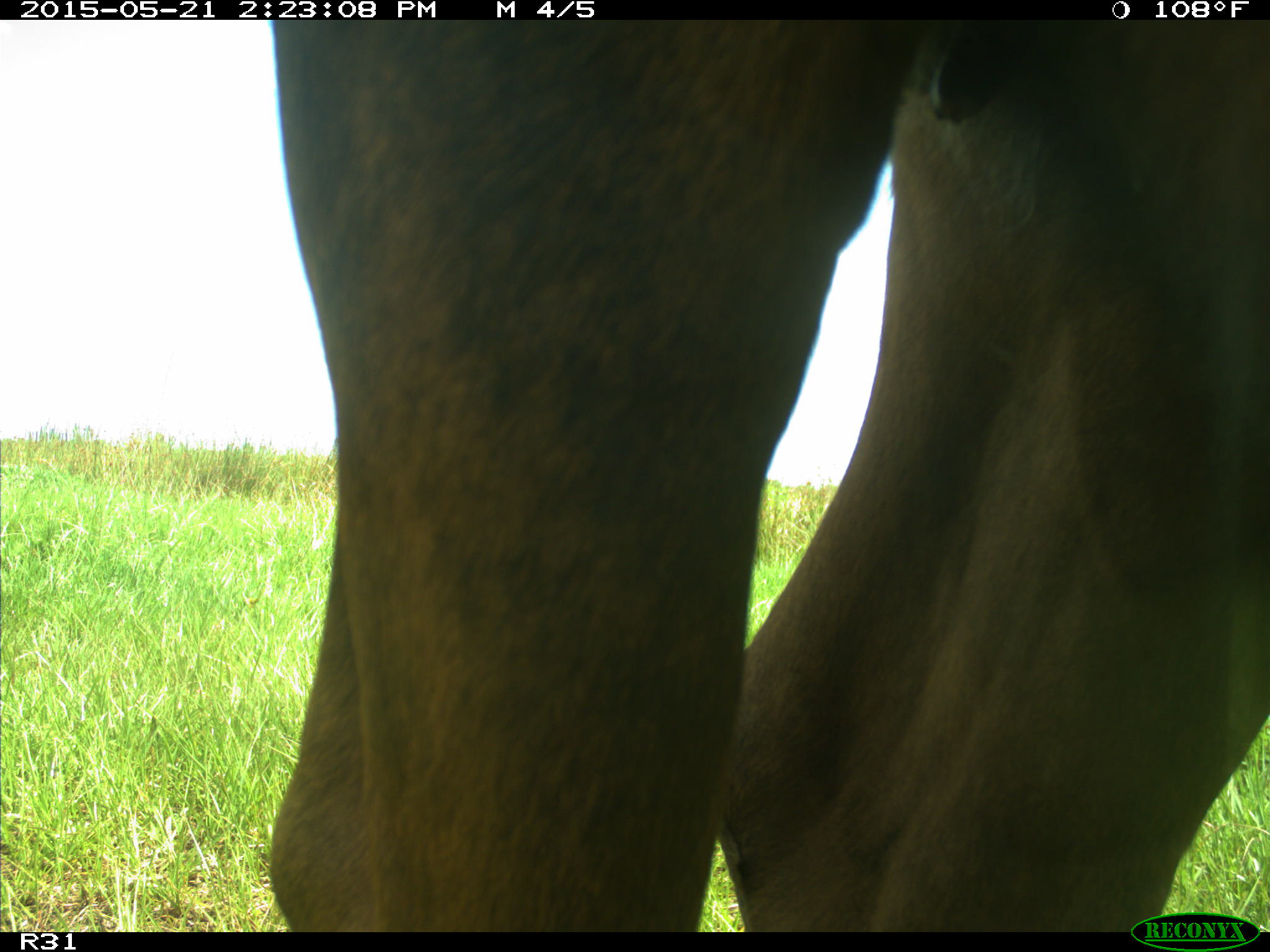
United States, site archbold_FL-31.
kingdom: Animalia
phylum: Chordata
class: Mammalia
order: Artiodactyla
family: Bovidae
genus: Bos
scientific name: Bos taurus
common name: domestic cow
Bos taurus (domestic cow).